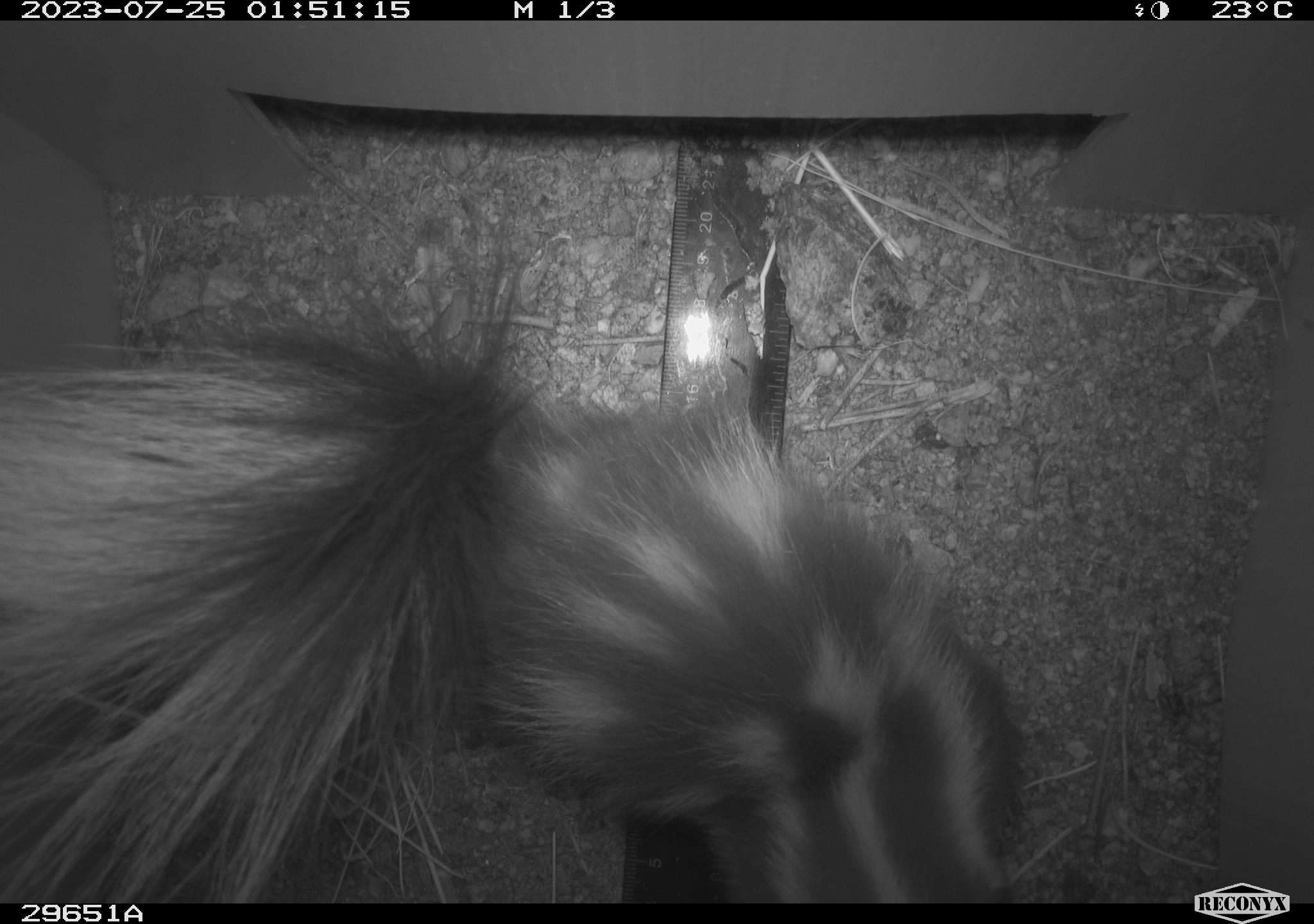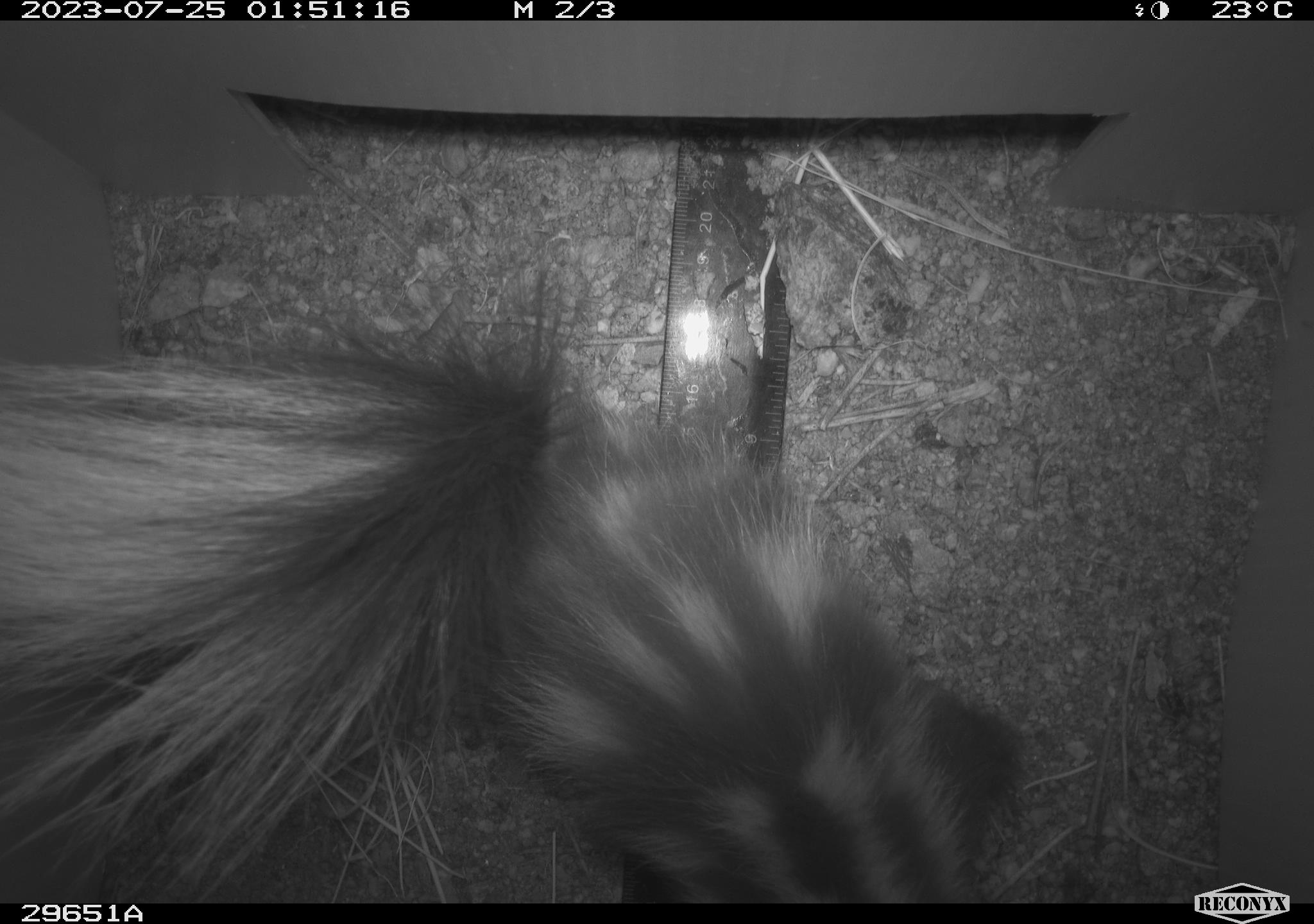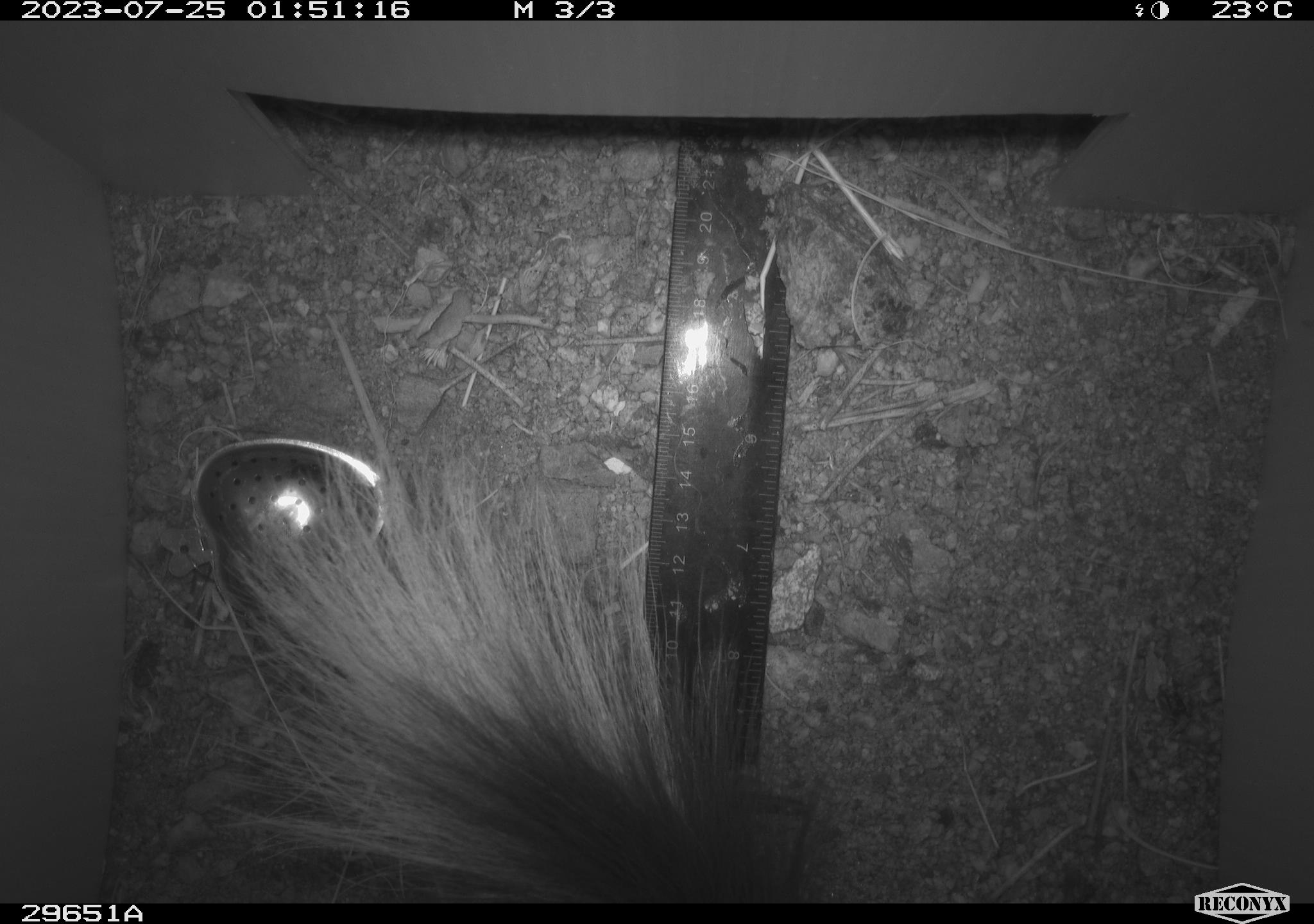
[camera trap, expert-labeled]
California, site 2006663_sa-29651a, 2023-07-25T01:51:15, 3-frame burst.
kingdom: Animalia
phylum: Chordata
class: Mammalia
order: Carnivora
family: Mephitidae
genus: Spilogale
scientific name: Spilogale gracilis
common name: western spotted skunk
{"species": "western spotted skunk (Spilogale gracilis)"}